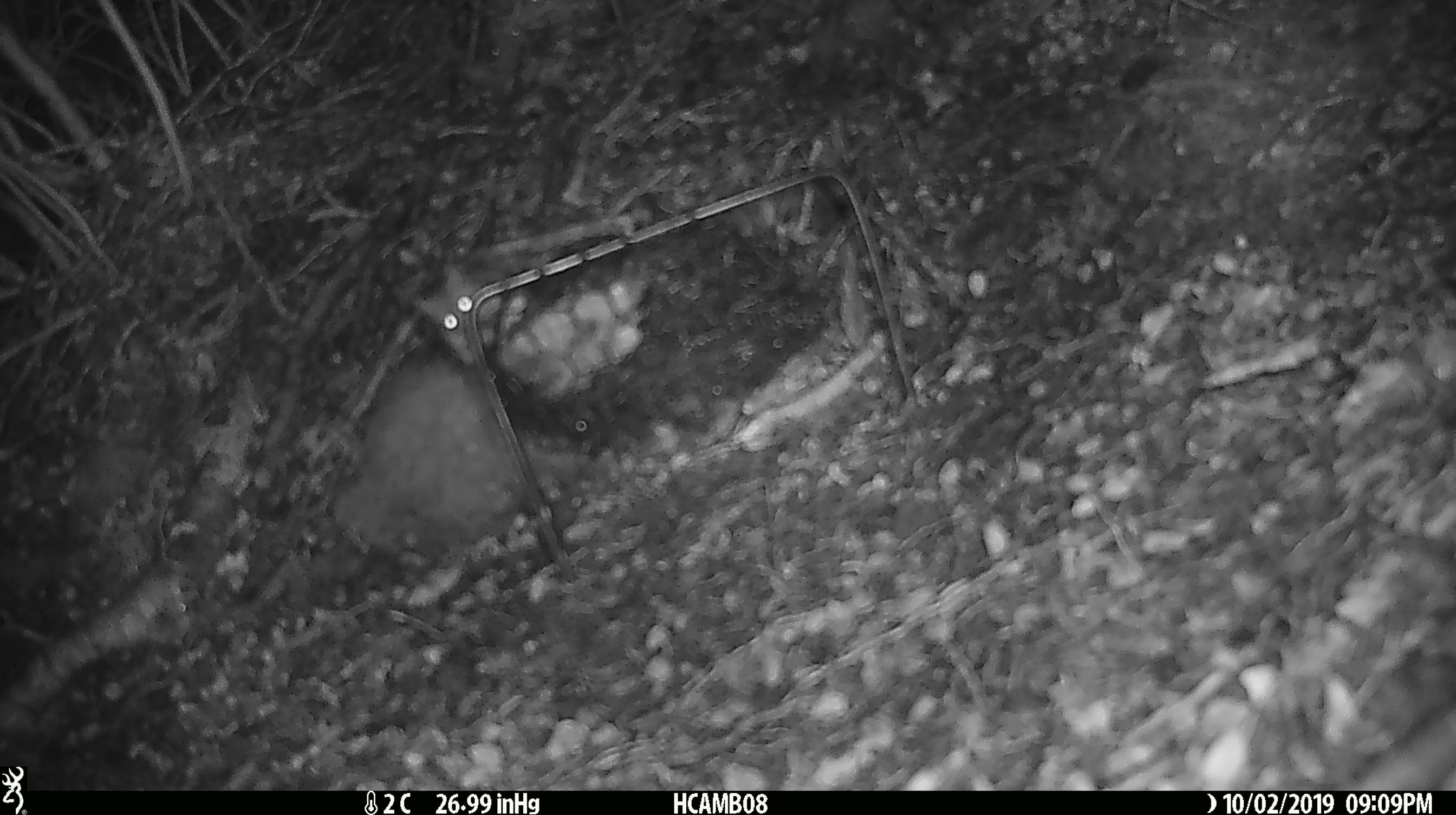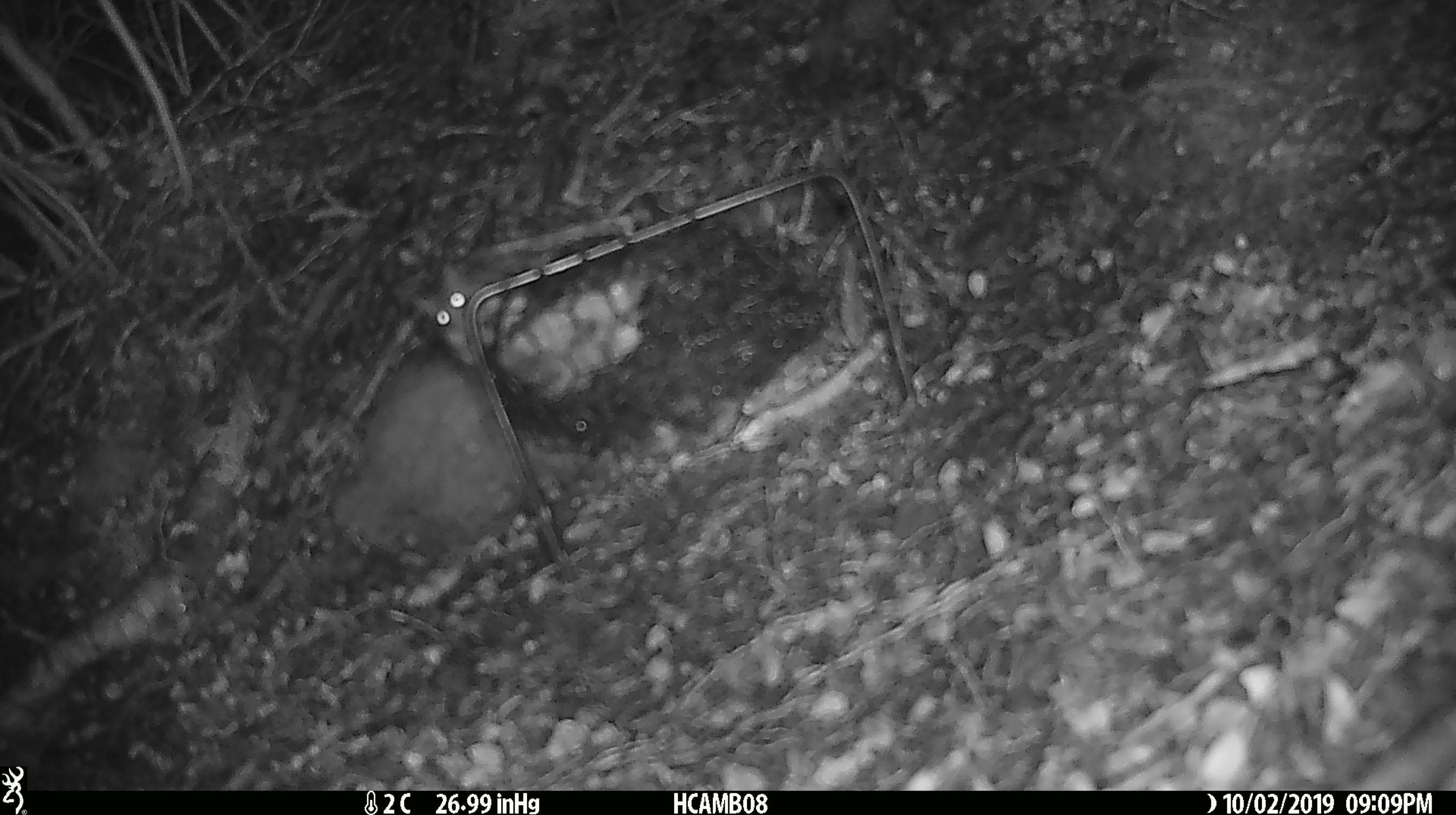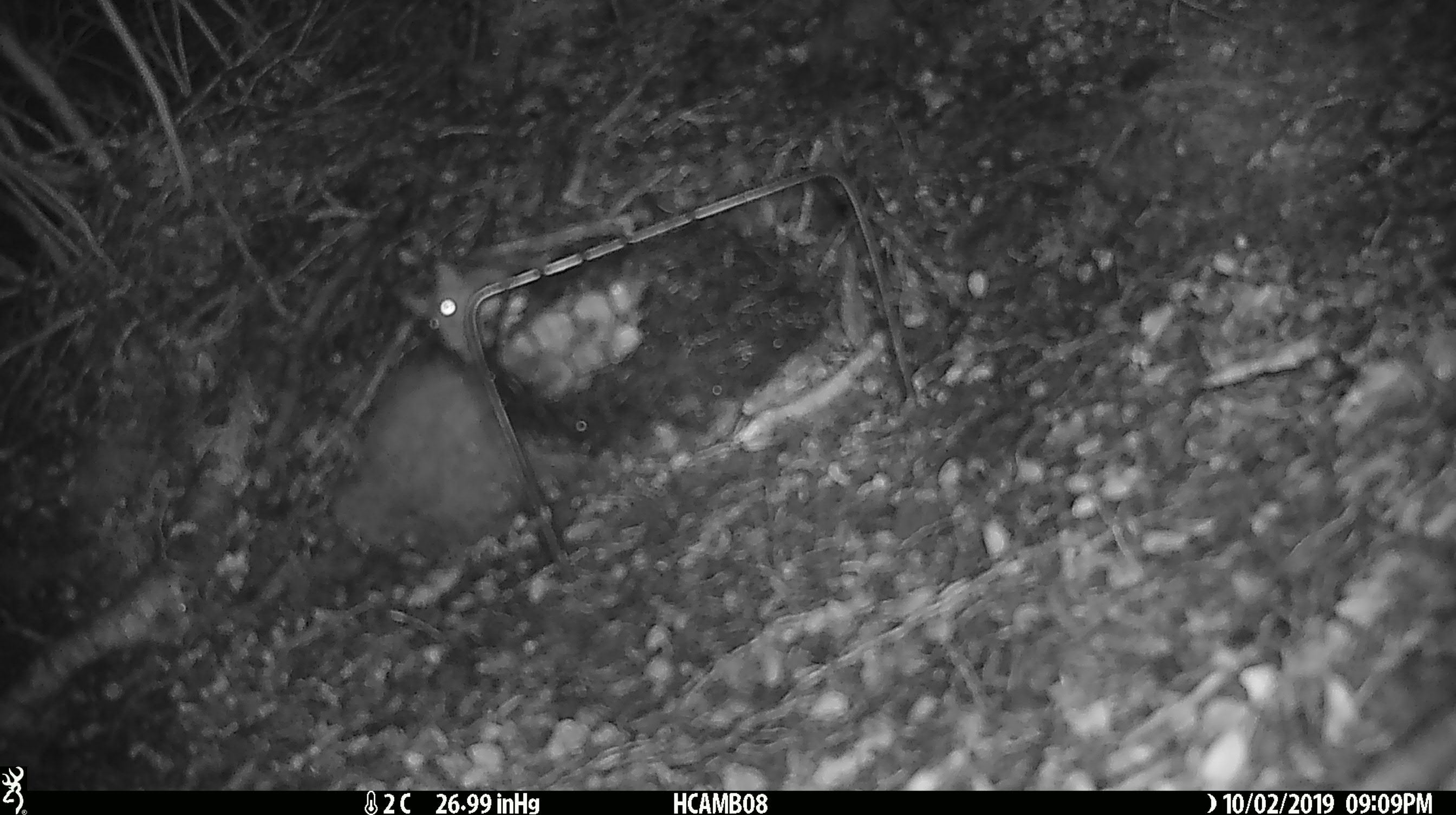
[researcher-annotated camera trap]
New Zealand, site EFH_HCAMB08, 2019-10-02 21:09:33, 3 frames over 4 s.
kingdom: Animalia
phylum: Chordata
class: Mammalia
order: Rodentia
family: Muridae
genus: Mus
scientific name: Mus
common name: mouse